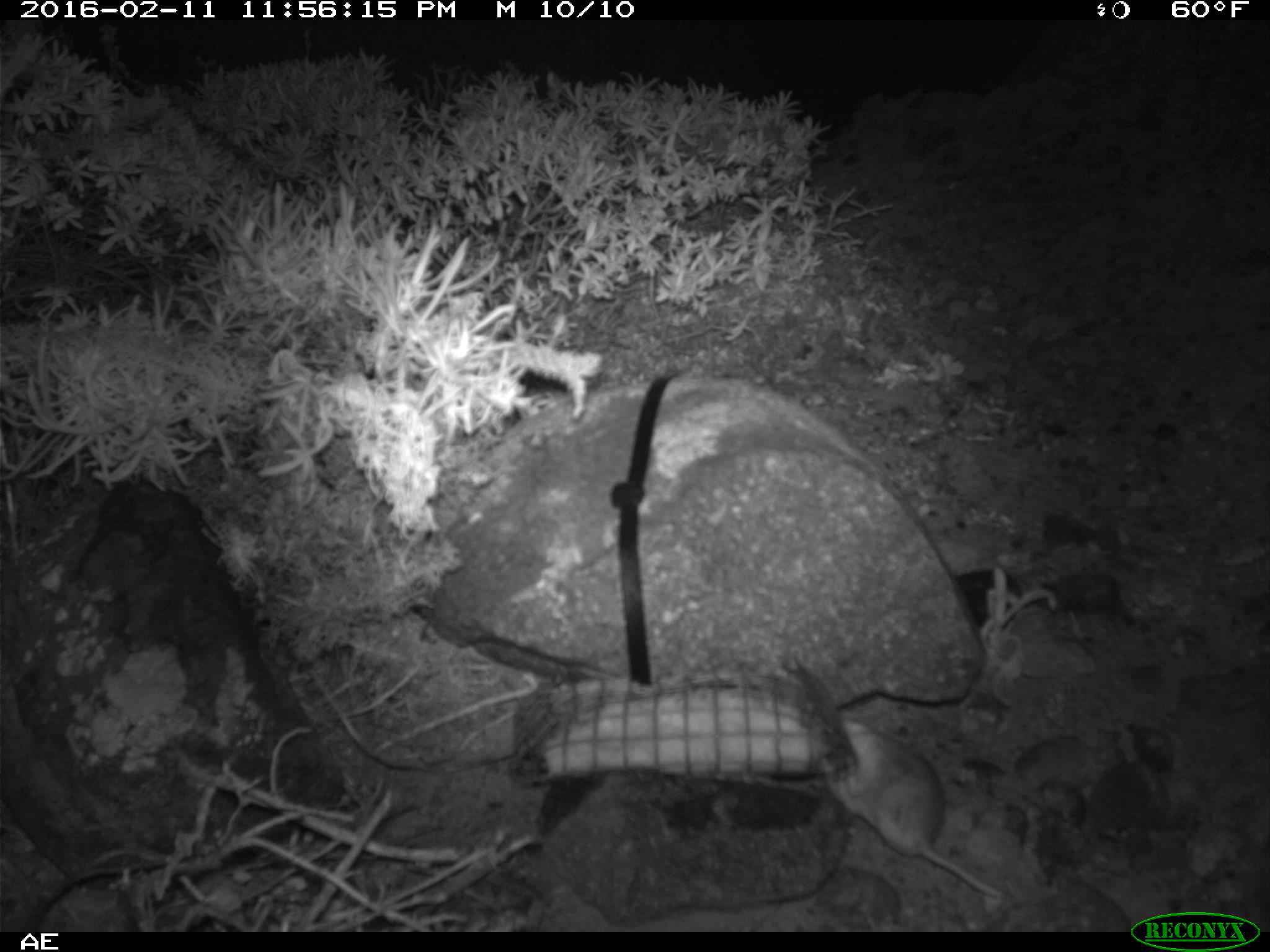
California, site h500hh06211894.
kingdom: Animalia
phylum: Chordata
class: Mammalia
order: Rodentia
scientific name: Rodentia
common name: rodent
Rodent (Rodentia).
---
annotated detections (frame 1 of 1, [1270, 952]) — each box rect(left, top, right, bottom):
rodent: rect(817, 716, 1005, 899)